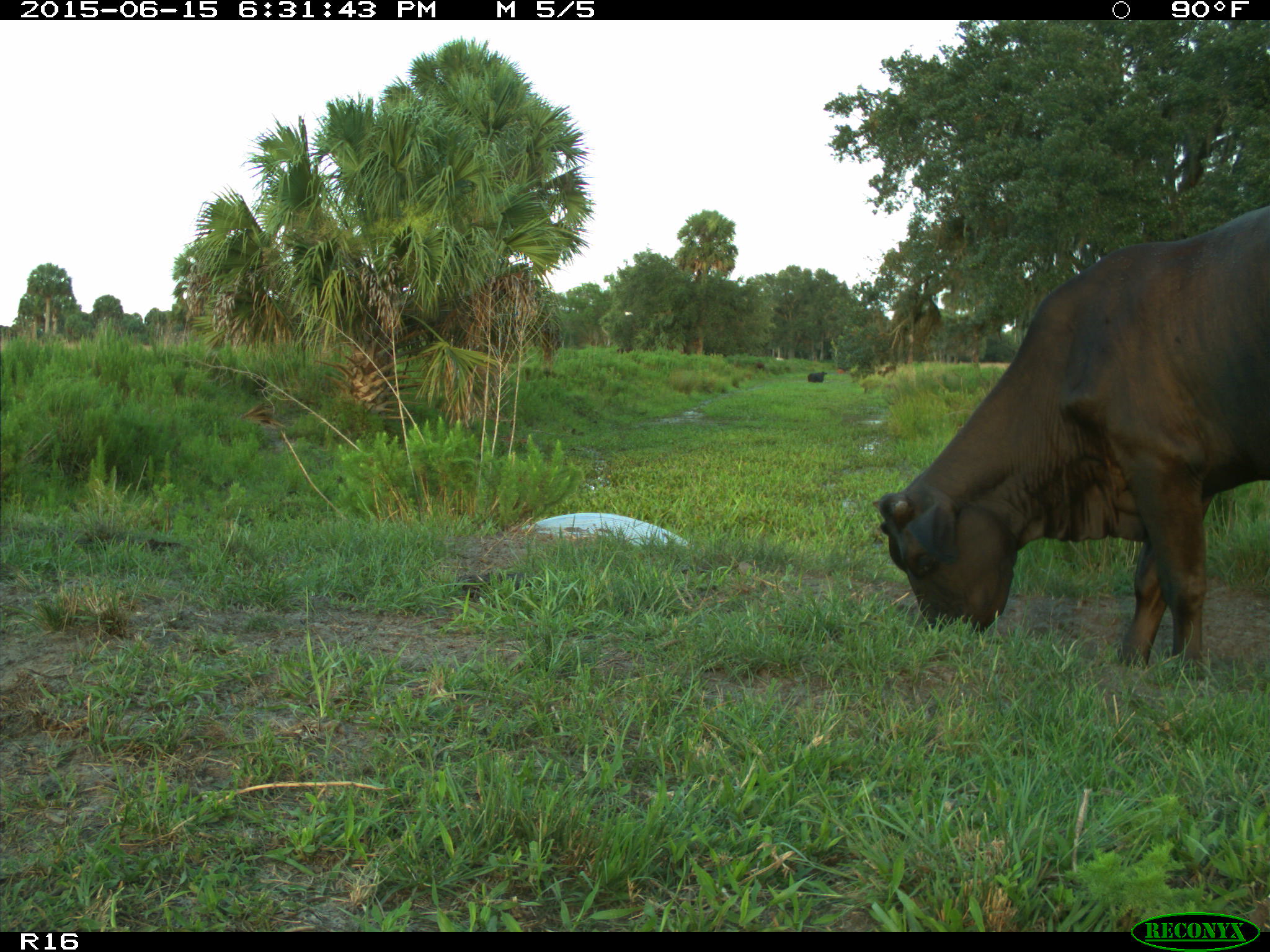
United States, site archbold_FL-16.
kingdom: Animalia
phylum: Chordata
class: Mammalia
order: Artiodactyla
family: Bovidae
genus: Bos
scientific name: Bos taurus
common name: domestic cow